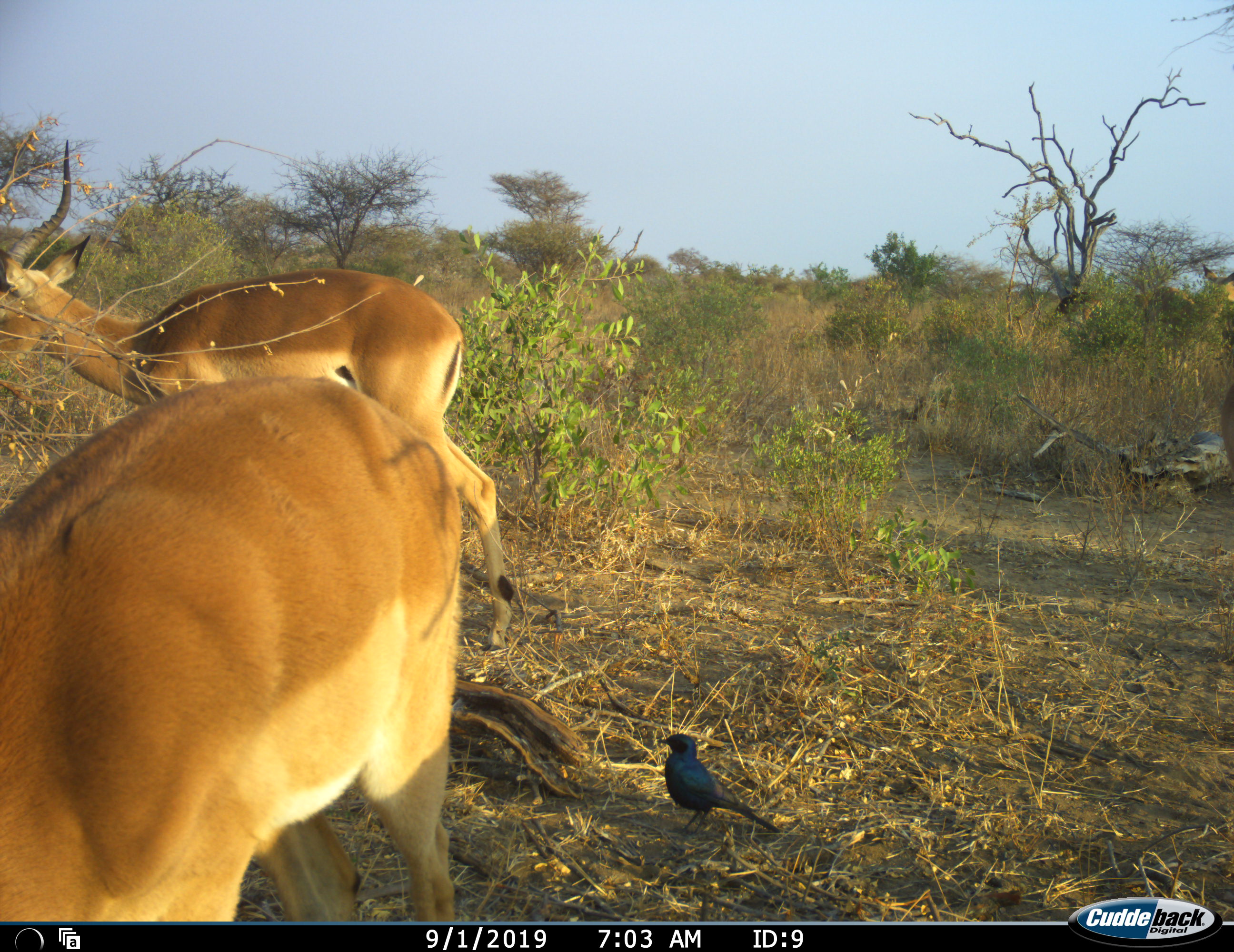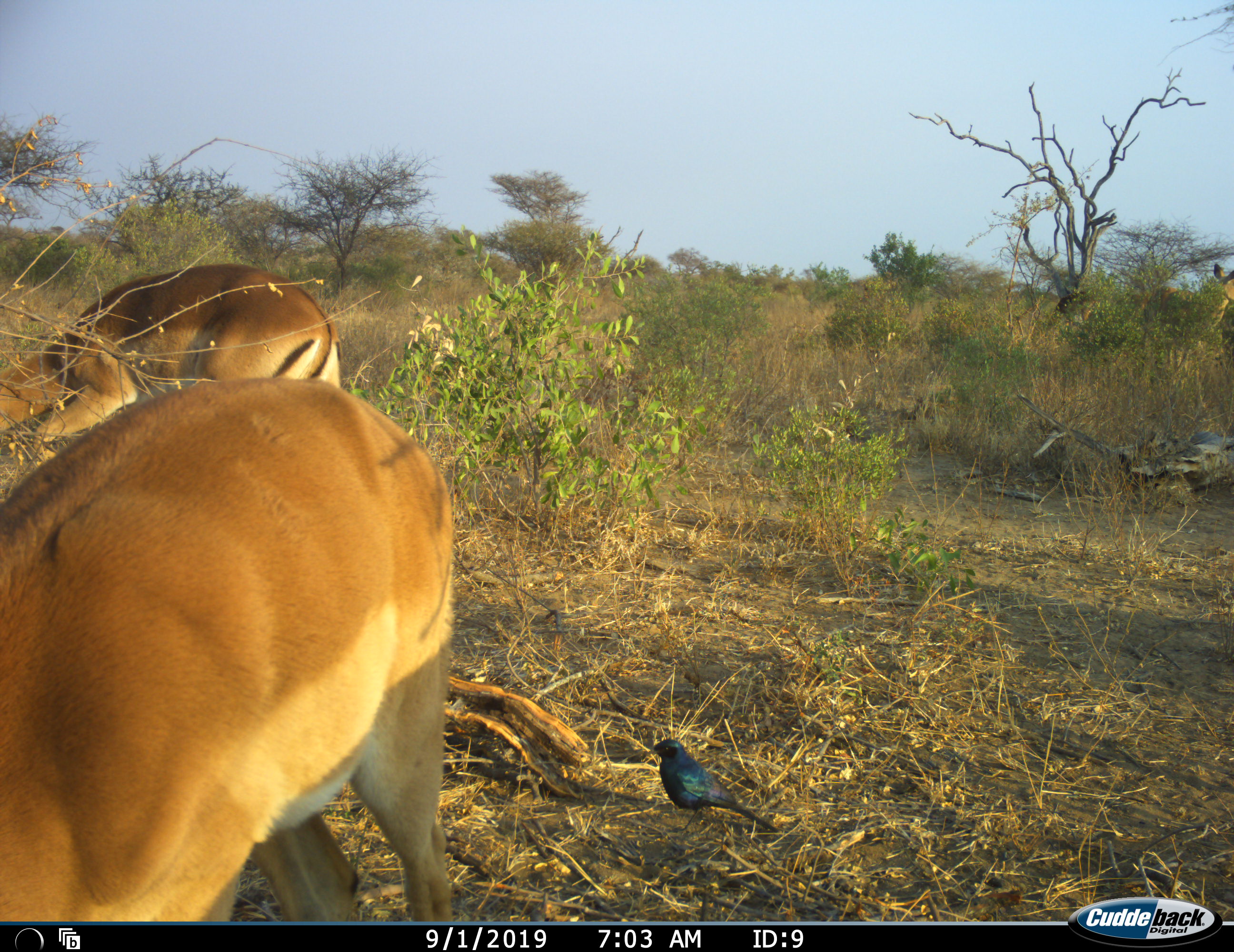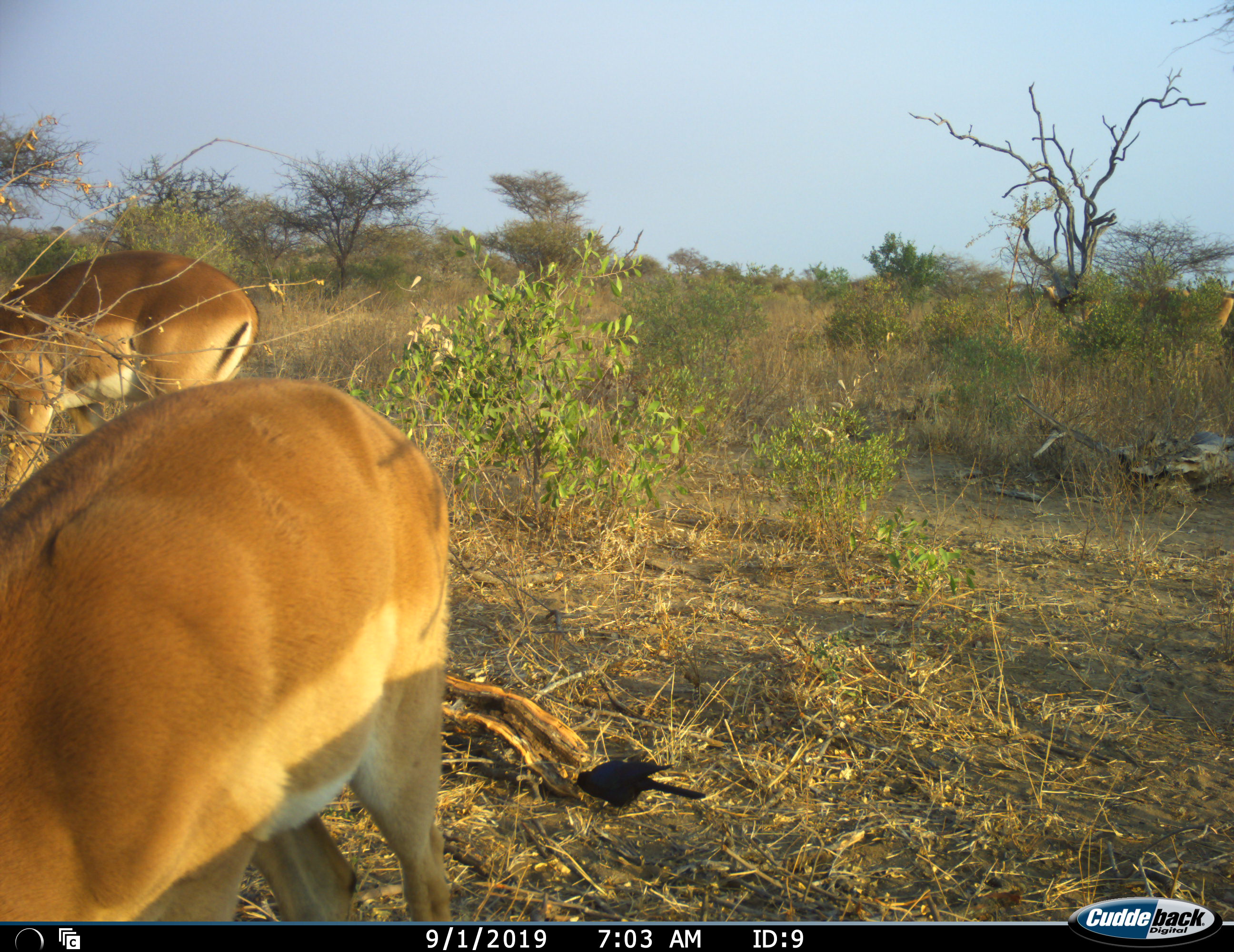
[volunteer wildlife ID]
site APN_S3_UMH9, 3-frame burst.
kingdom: Animalia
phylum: Chordata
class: Aves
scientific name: Aves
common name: bird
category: birdother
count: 1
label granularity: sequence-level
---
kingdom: Animalia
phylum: Chordata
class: Mammalia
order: Artiodactyla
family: Bovidae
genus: Aepyceros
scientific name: Aepyceros melampus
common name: impala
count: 2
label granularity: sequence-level